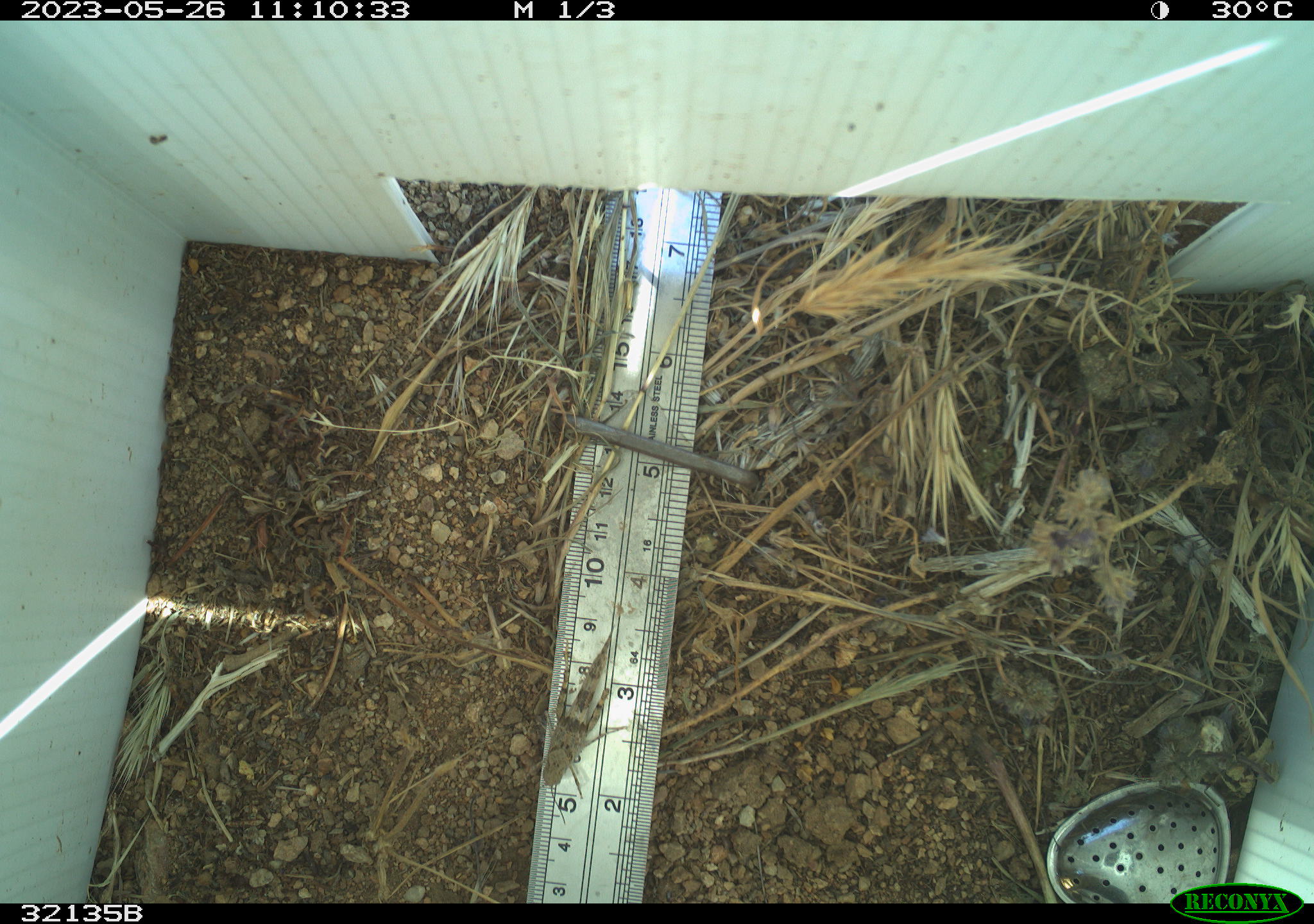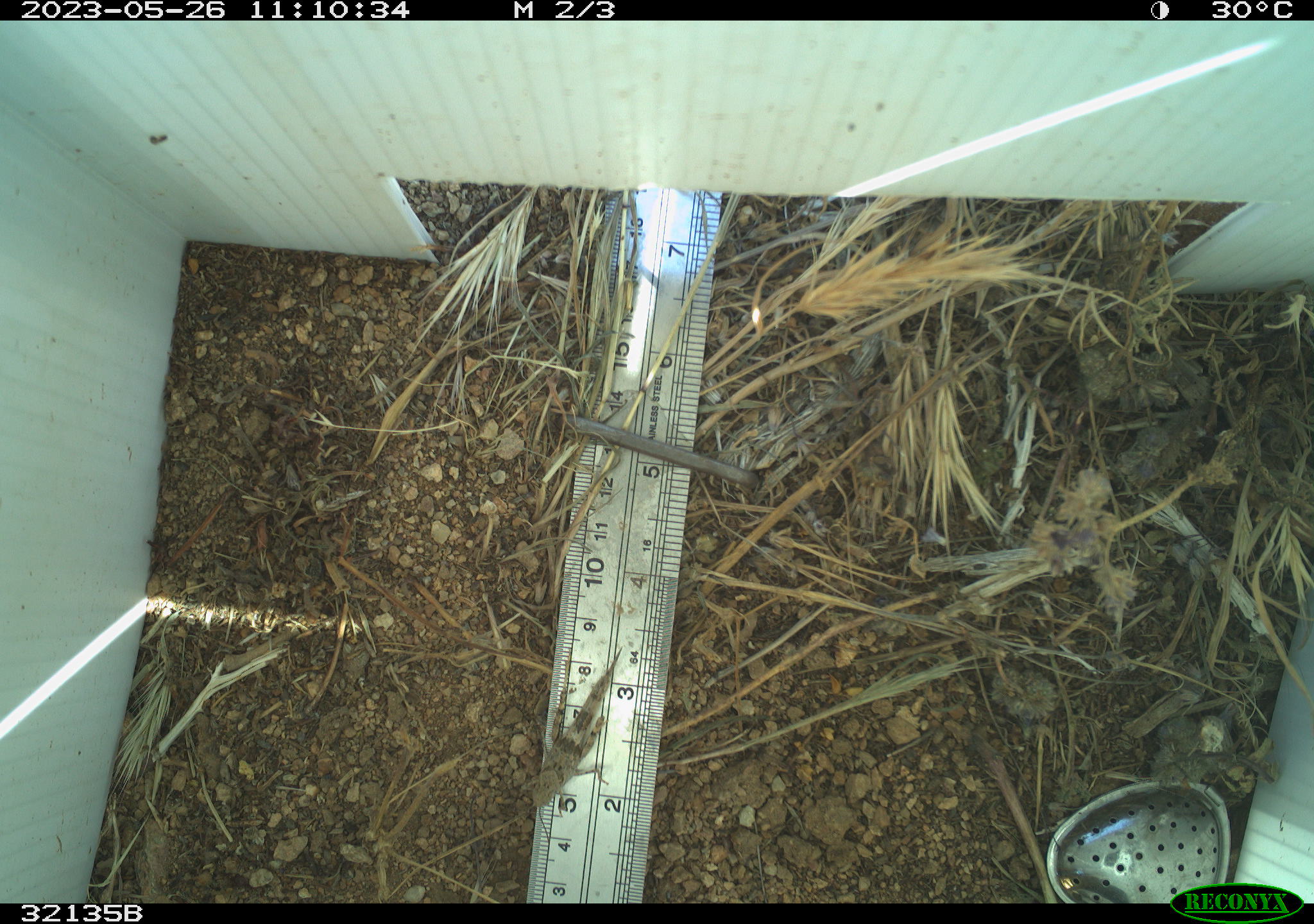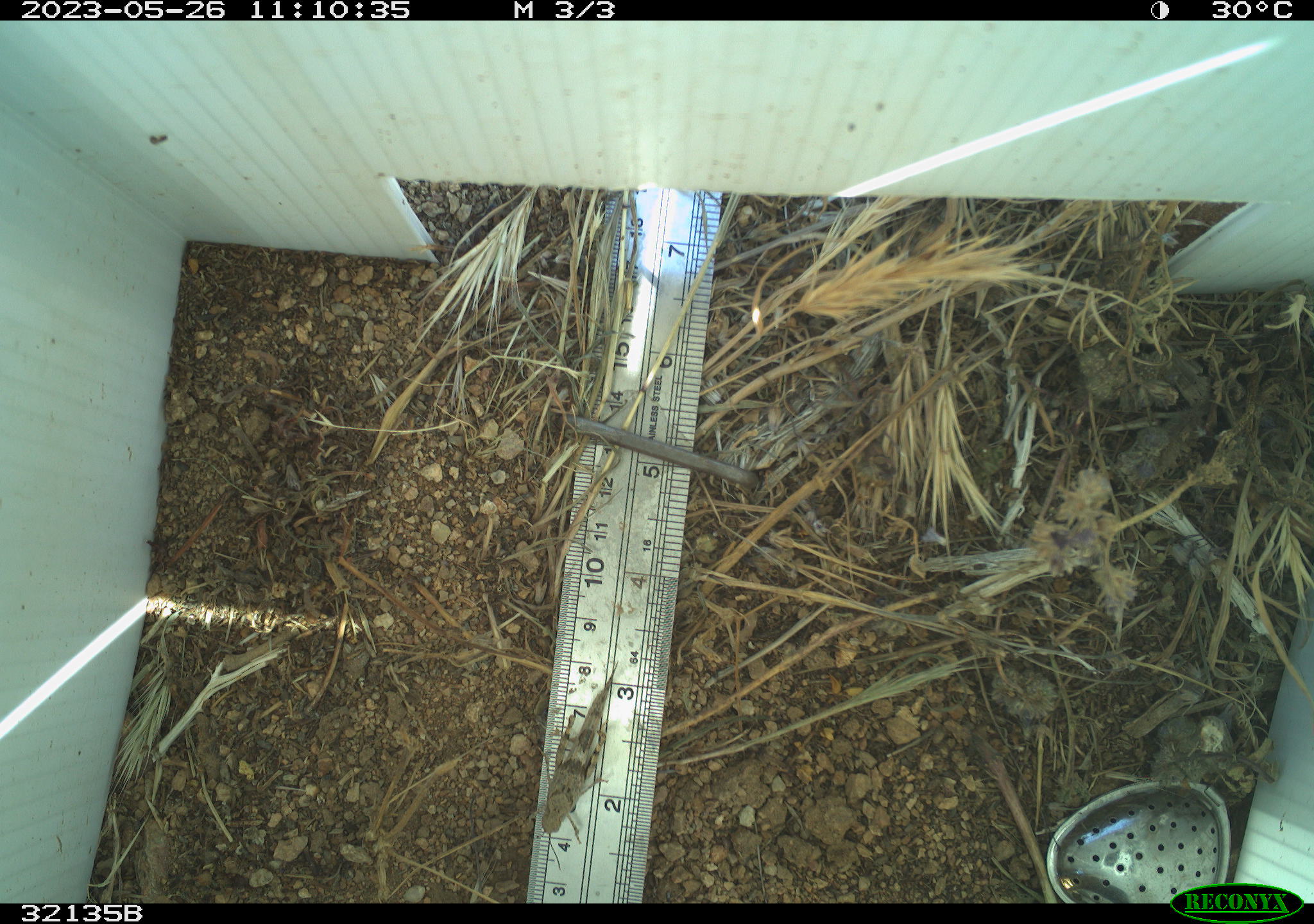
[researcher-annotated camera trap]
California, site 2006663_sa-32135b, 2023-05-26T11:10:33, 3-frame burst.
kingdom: Animalia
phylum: Arthropoda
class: Insecta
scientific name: Insecta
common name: insect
Insect (Insecta).